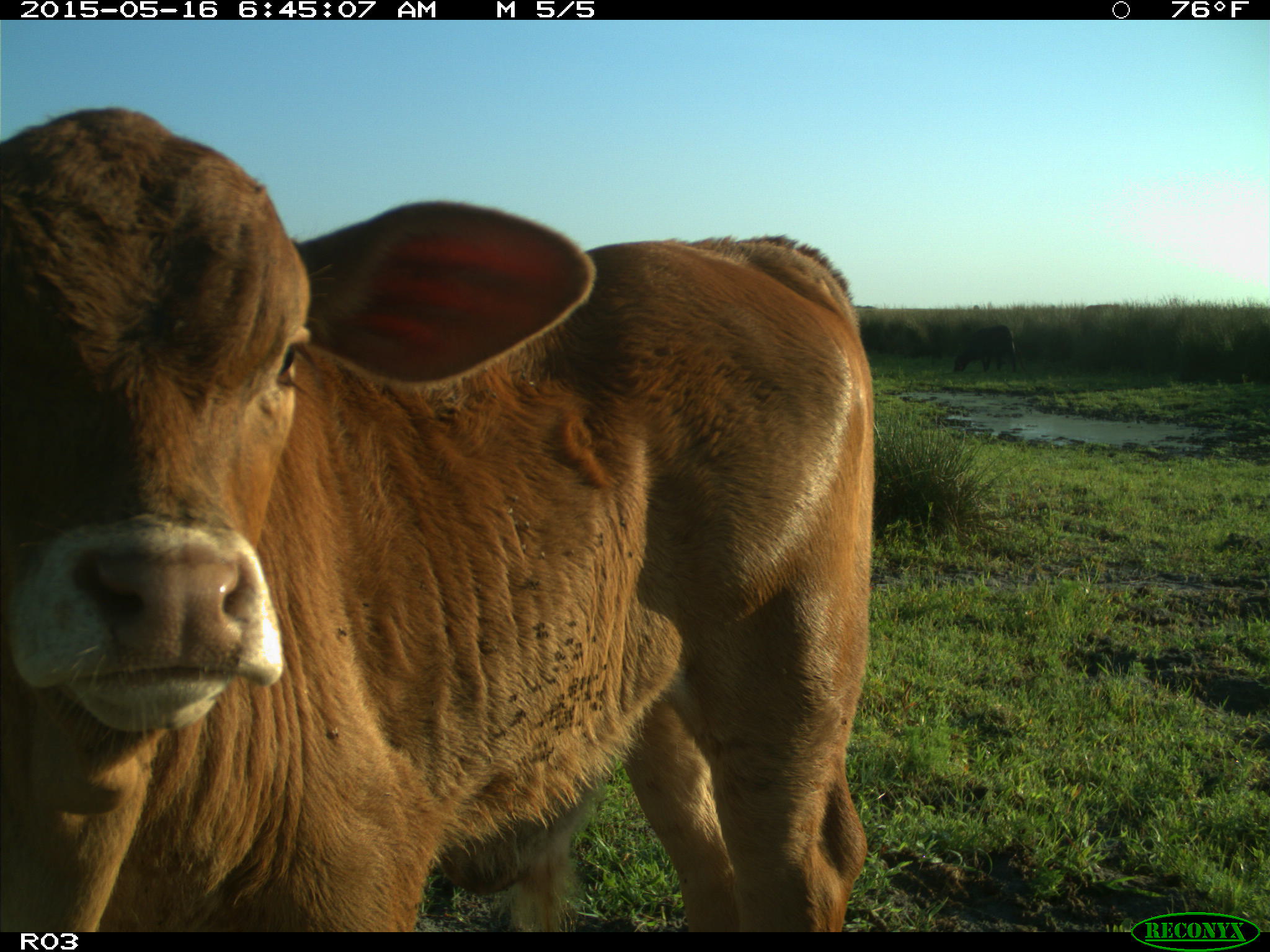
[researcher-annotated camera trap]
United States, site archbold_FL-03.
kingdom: Animalia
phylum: Chordata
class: Mammalia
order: Artiodactyla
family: Bovidae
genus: Bos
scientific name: Bos taurus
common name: domestic cow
Bos taurus (domestic cow).